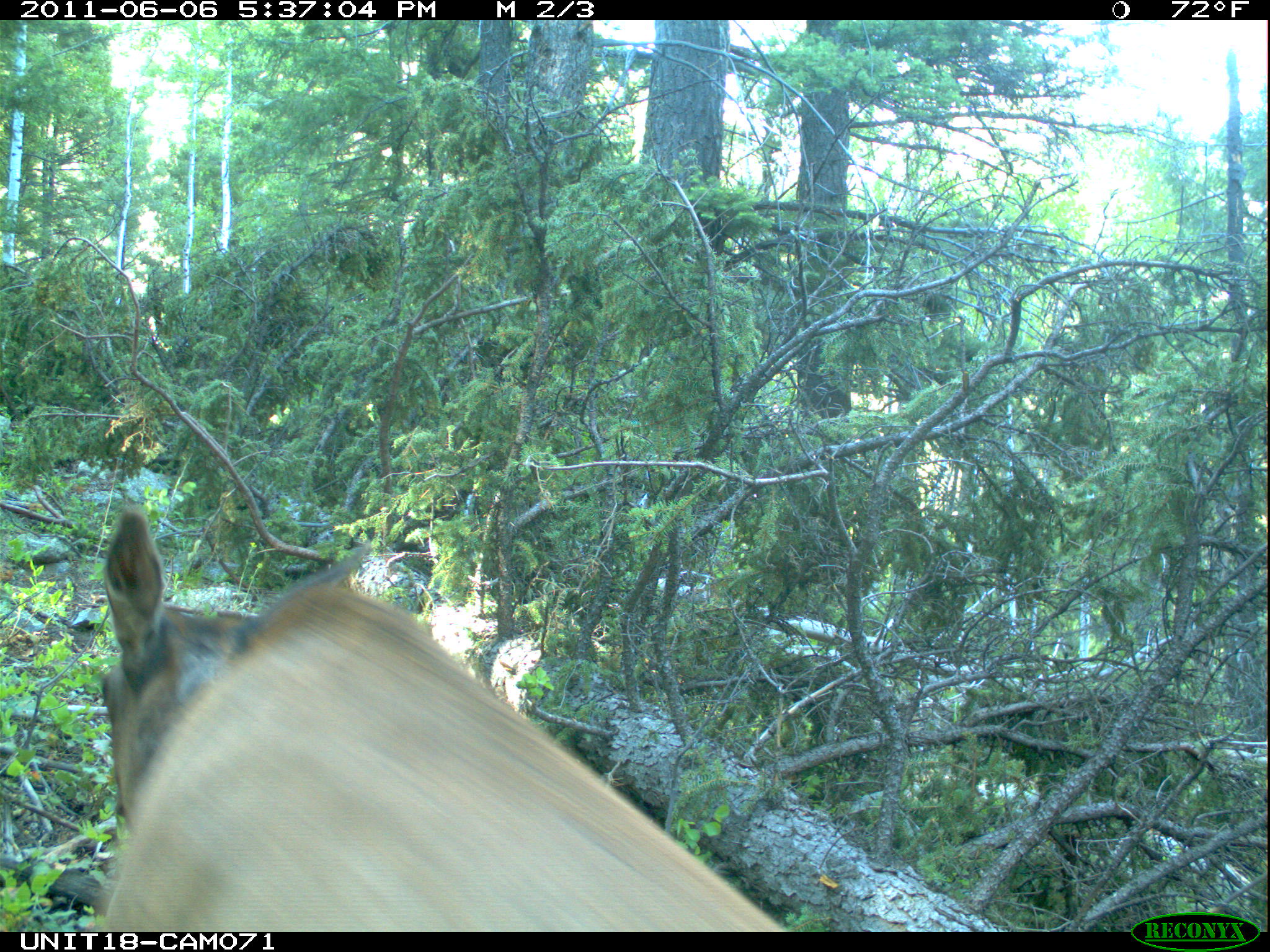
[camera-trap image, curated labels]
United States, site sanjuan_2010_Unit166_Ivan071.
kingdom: Animalia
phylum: Chordata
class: Mammalia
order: Artiodactyla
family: Cervidae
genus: Cervus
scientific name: Cervus elaphus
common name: red deer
Cervus elaphus (red deer).